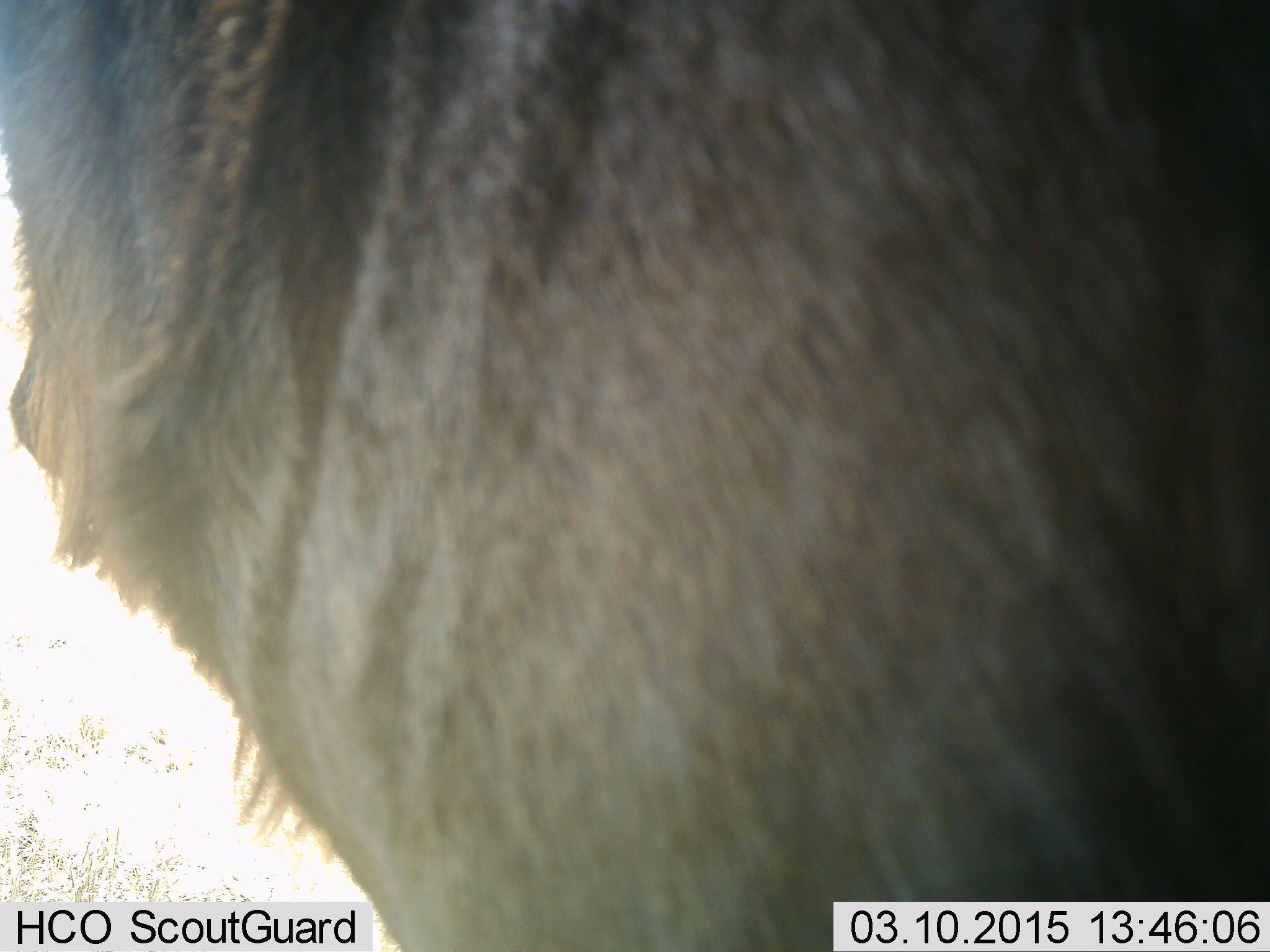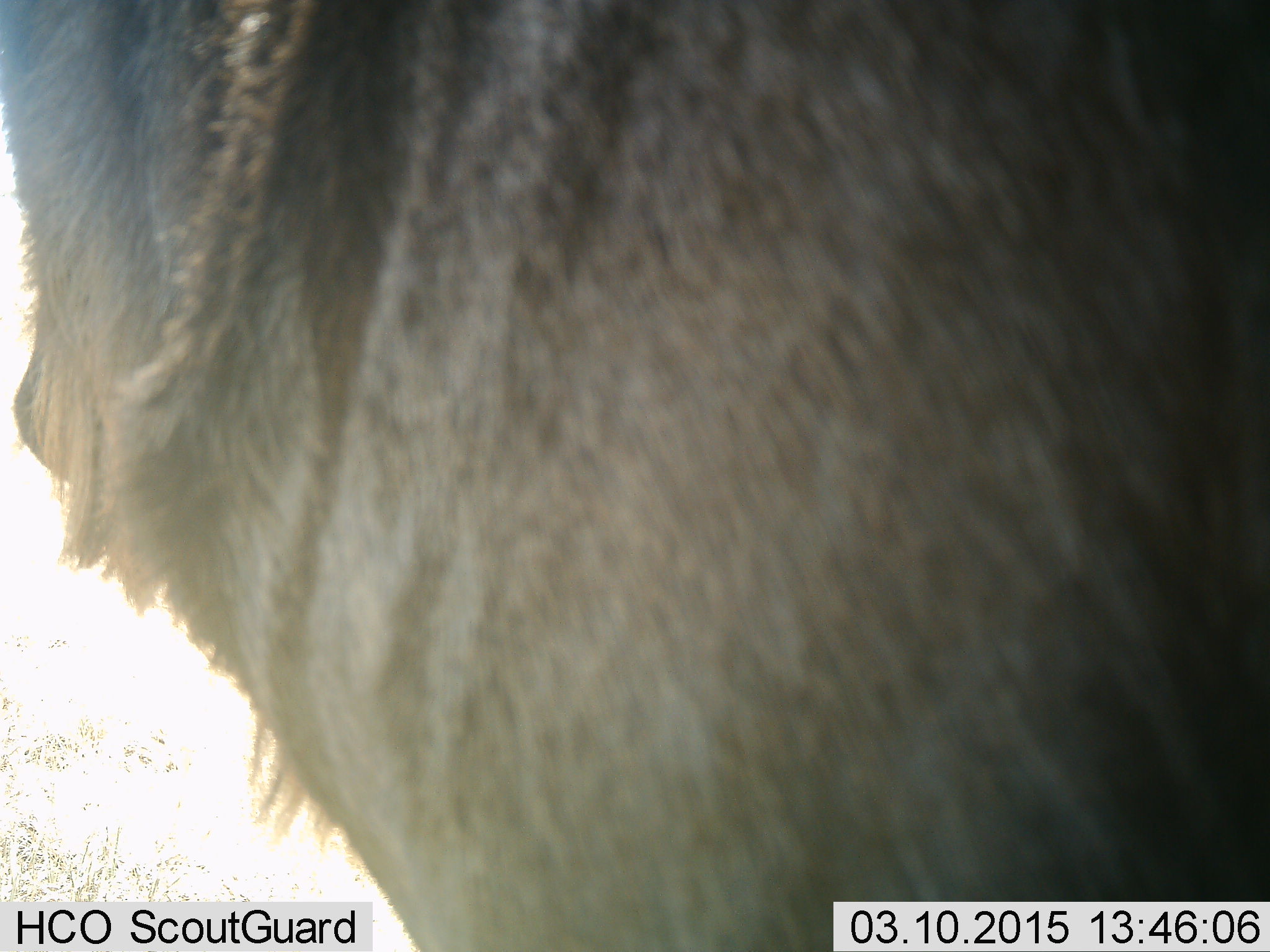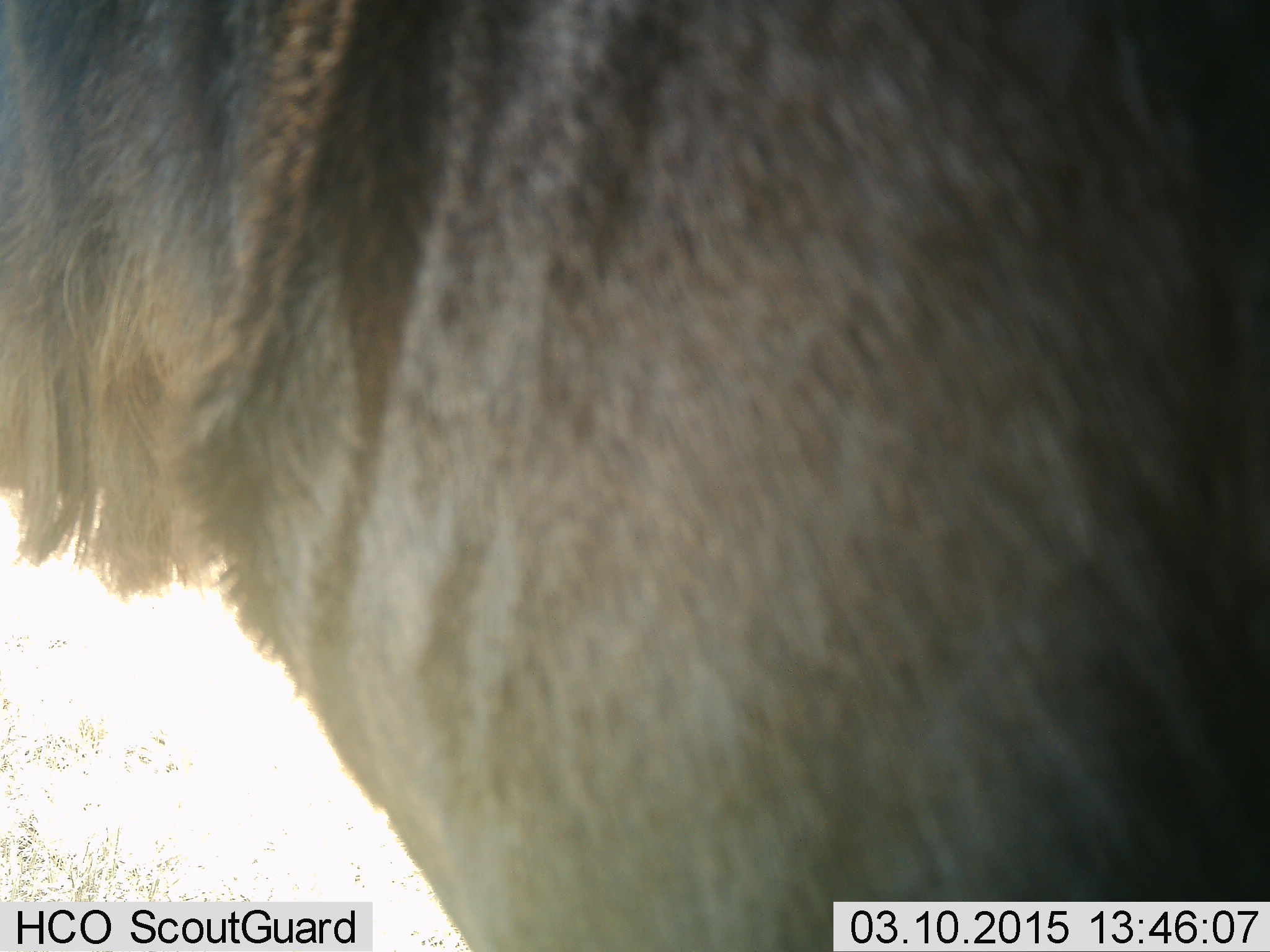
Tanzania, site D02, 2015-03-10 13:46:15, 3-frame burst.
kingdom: Animalia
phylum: Chordata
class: Mammalia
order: Artiodactyla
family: Bovidae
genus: Connochaetes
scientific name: Connochaetes taurinus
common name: blue wildebeest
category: wildebeest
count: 1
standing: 100%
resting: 0%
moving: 0%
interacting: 0%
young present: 0%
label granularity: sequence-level